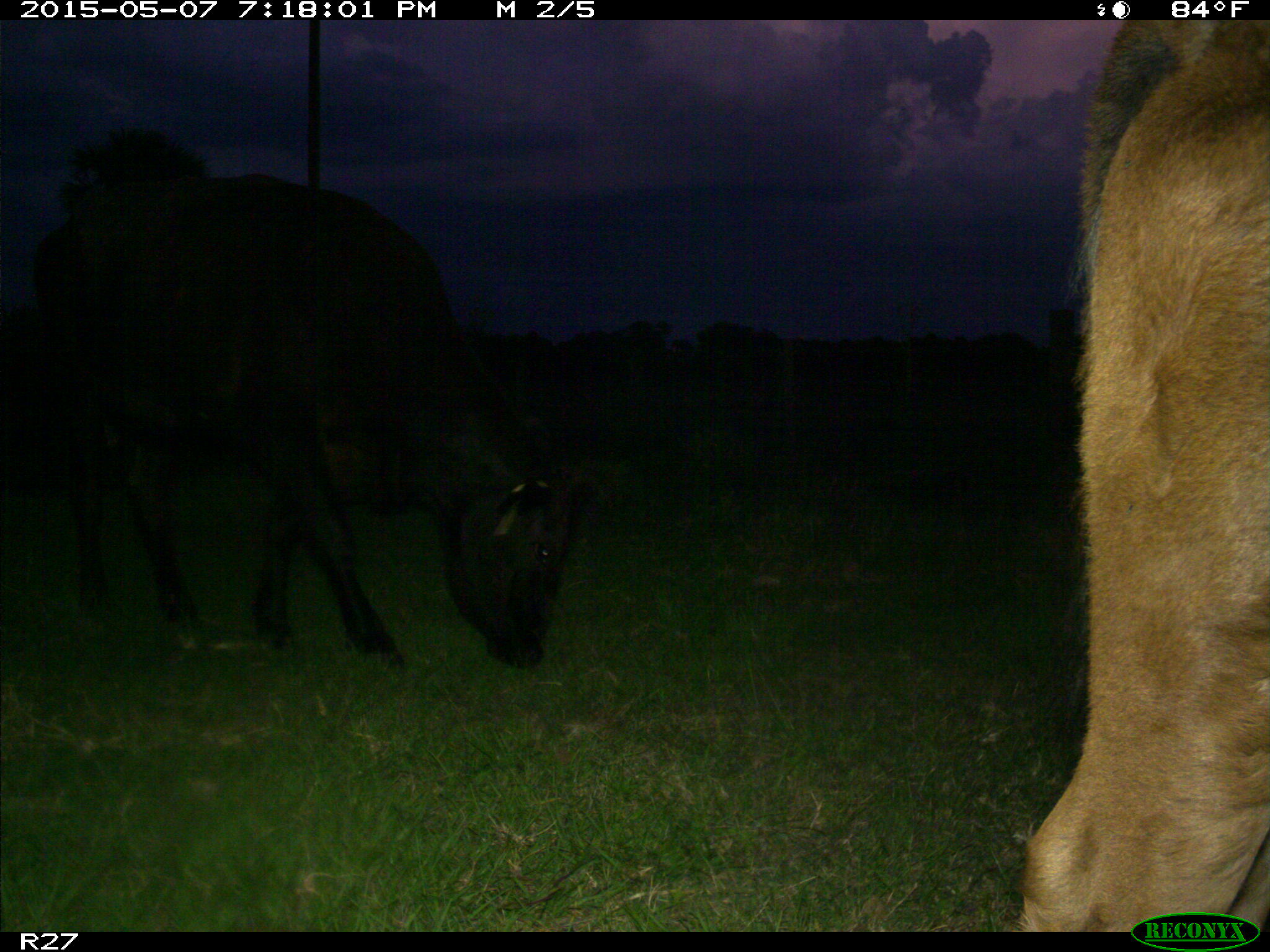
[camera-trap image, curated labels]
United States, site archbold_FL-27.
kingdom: Animalia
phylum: Chordata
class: Mammalia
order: Artiodactyla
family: Bovidae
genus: Bos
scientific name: Bos taurus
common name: domestic cow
Bos taurus (domestic cow).